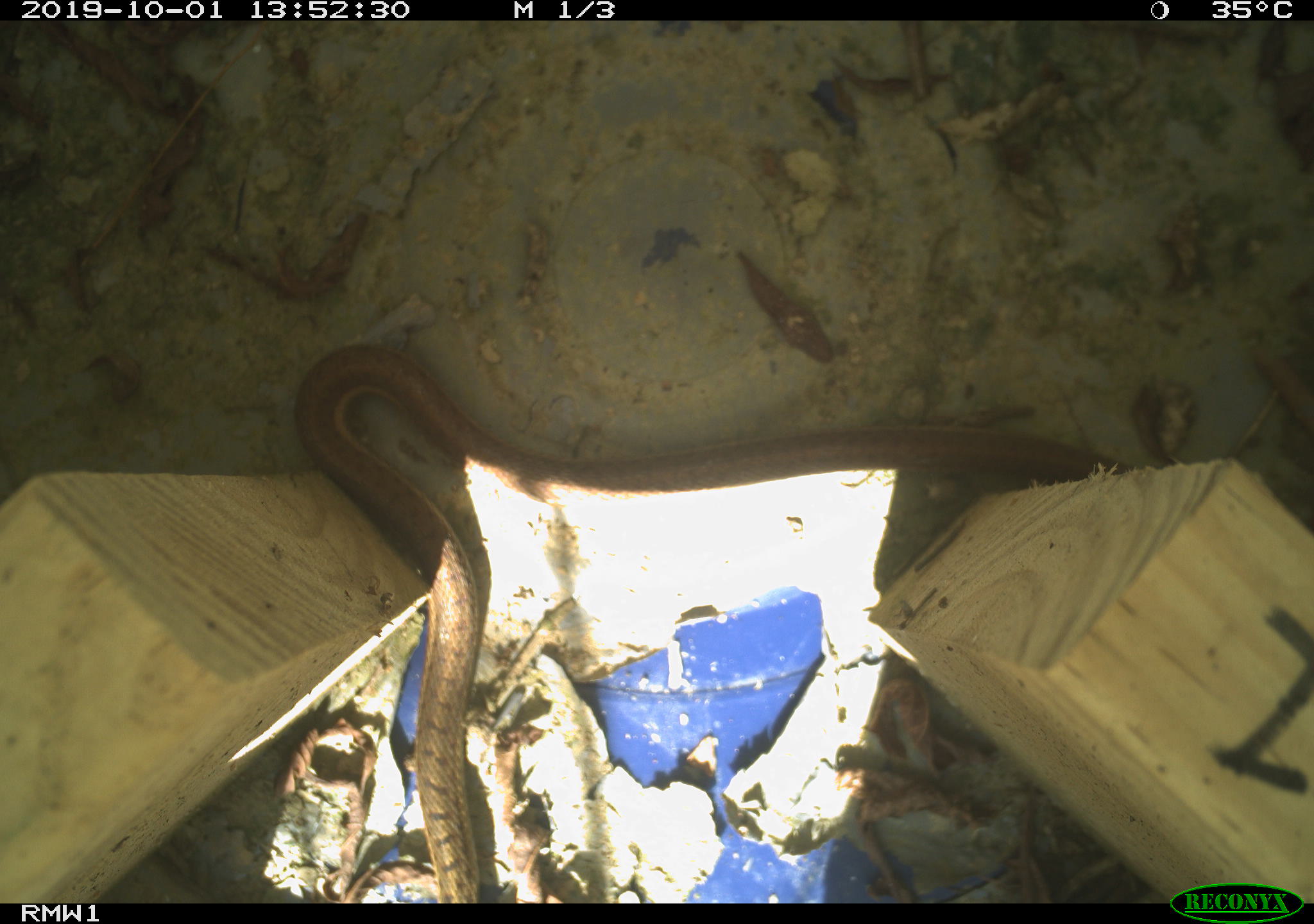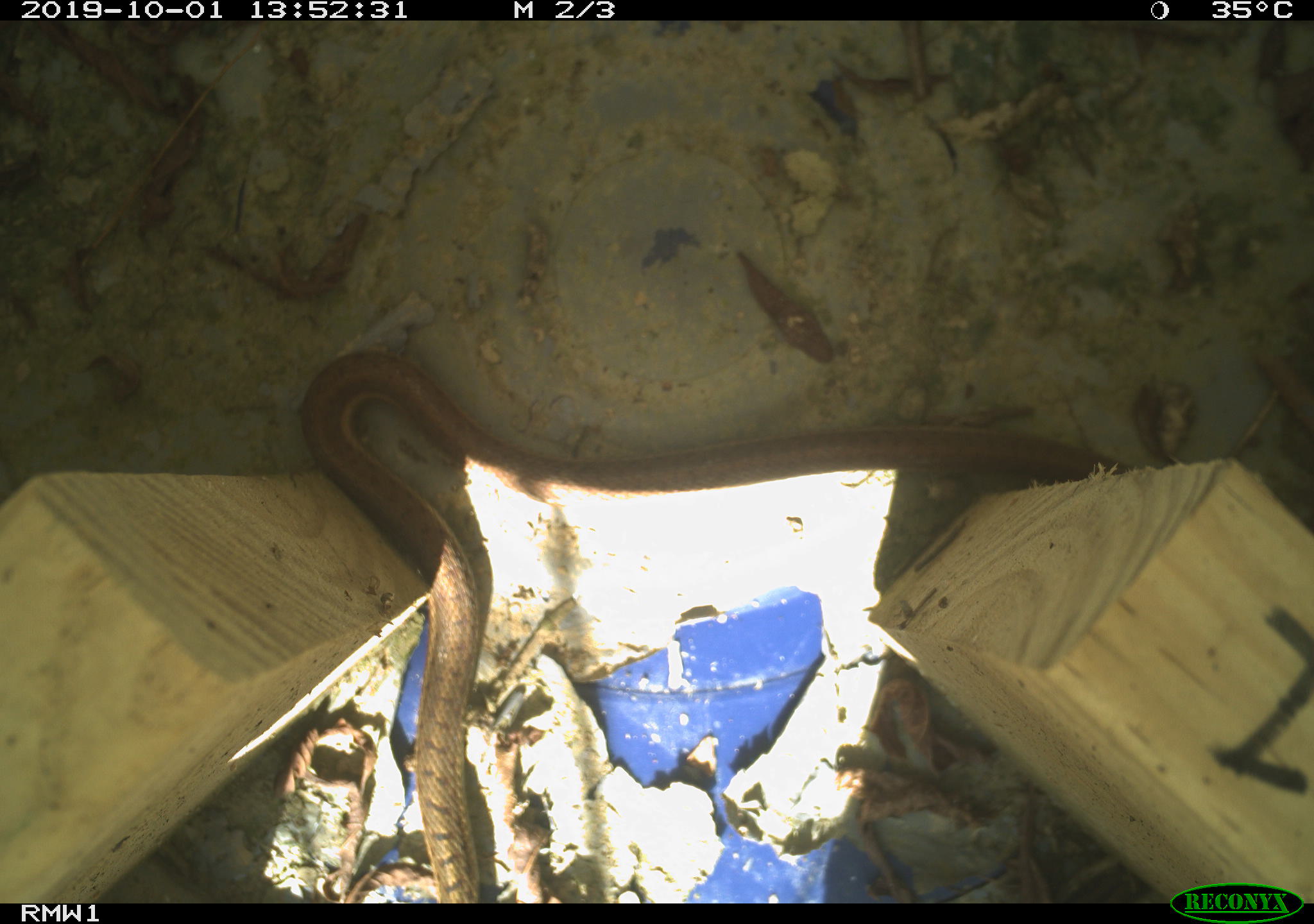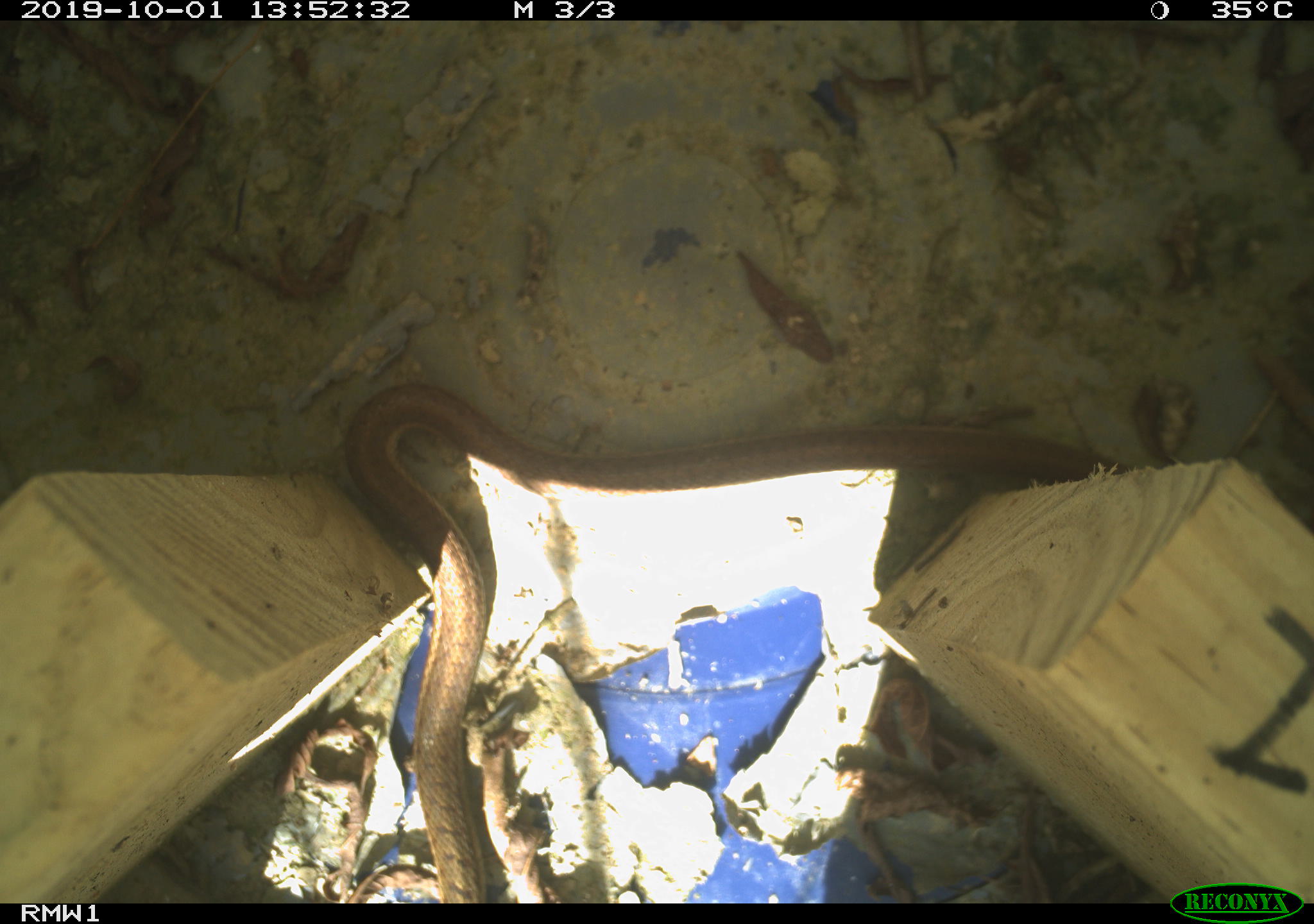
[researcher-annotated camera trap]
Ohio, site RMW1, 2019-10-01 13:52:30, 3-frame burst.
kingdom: Animalia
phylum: Chordata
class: Reptilia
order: Squamata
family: Colubridae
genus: Thamnophis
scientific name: Thamnophis sirtalis sirtalis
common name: eastern gartersnake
Eastern gartersnake (Thamnophis sirtalis sirtalis).